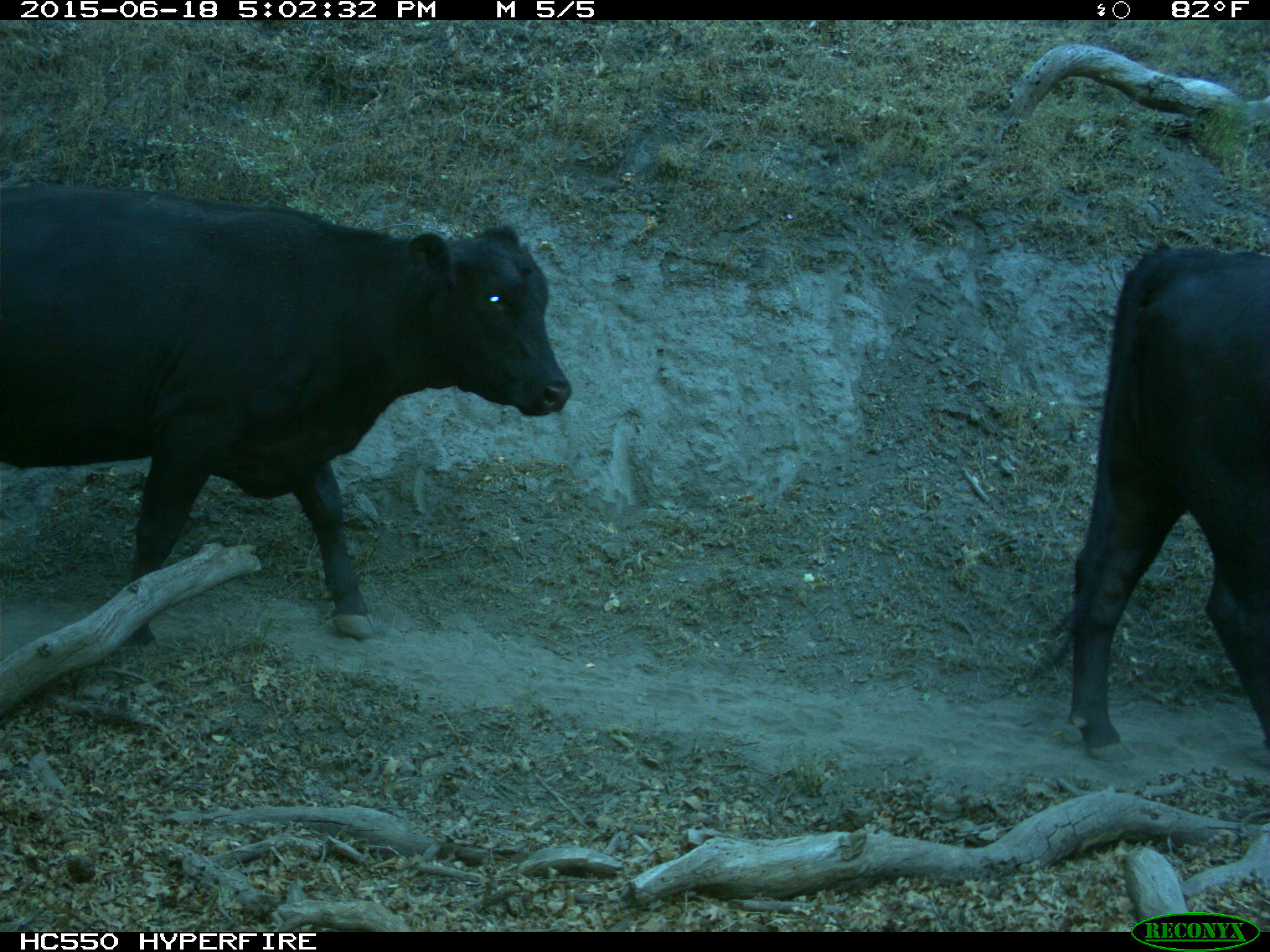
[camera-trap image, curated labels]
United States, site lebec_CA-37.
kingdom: Animalia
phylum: Chordata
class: Mammalia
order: Artiodactyla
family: Bovidae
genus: Bos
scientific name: Bos taurus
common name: domestic cow